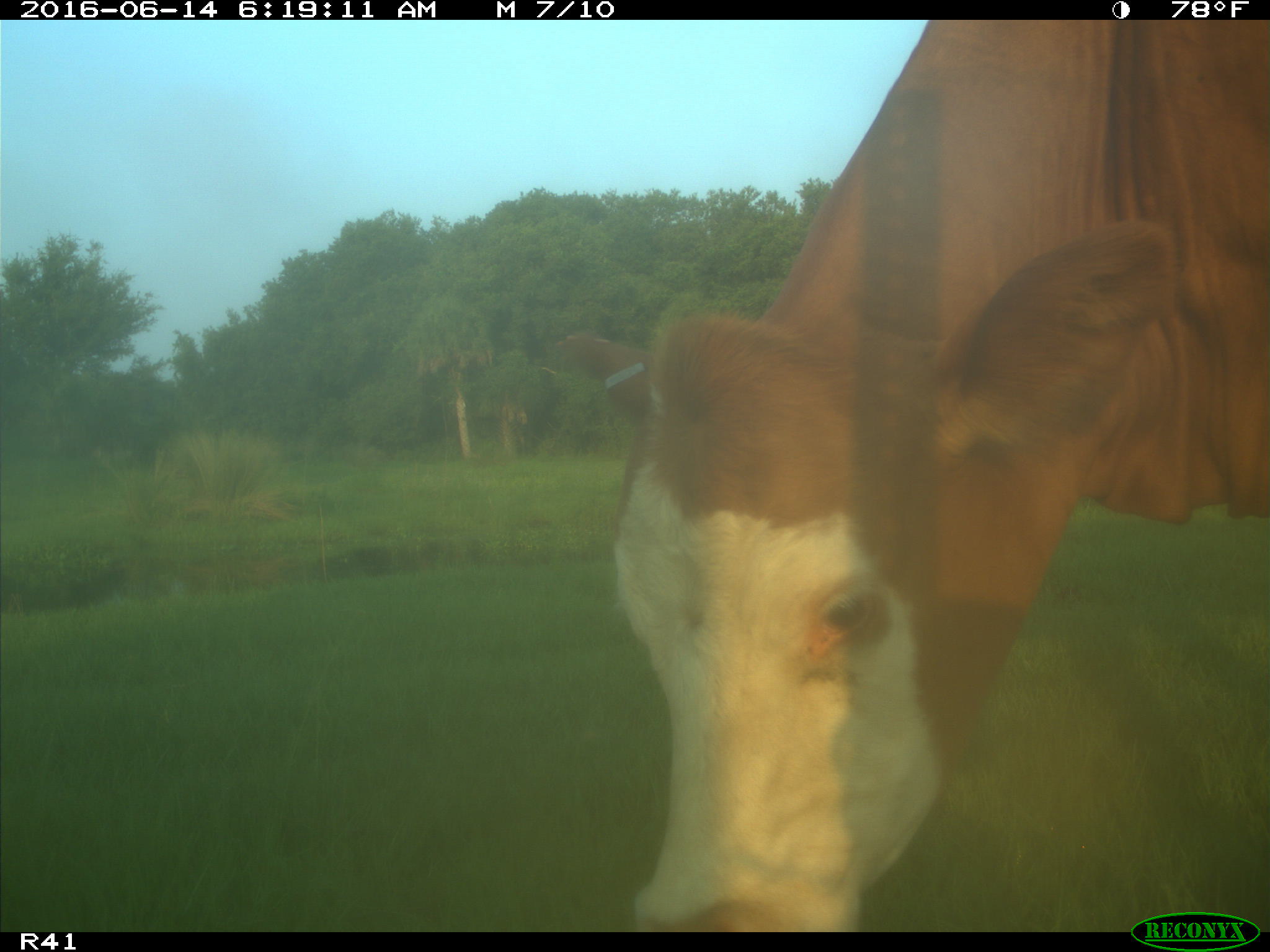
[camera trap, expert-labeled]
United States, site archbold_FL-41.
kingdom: Animalia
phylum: Chordata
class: Mammalia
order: Artiodactyla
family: Bovidae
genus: Bos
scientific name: Bos taurus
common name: domestic cow